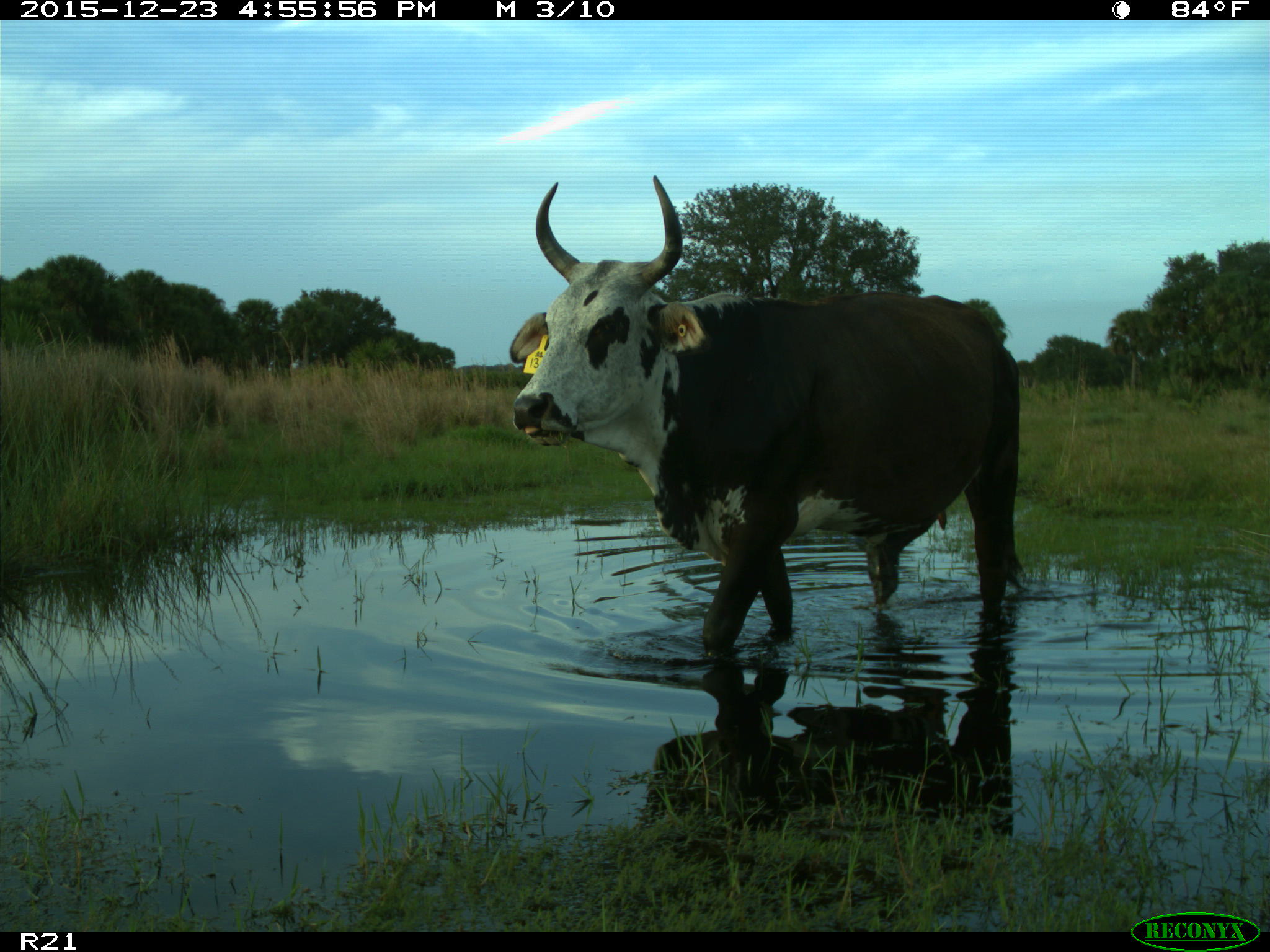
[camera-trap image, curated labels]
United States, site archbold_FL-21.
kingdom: Animalia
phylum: Chordata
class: Mammalia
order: Artiodactyla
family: Bovidae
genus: Bos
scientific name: Bos taurus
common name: domestic cow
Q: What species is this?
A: Bos taurus (domestic cow).